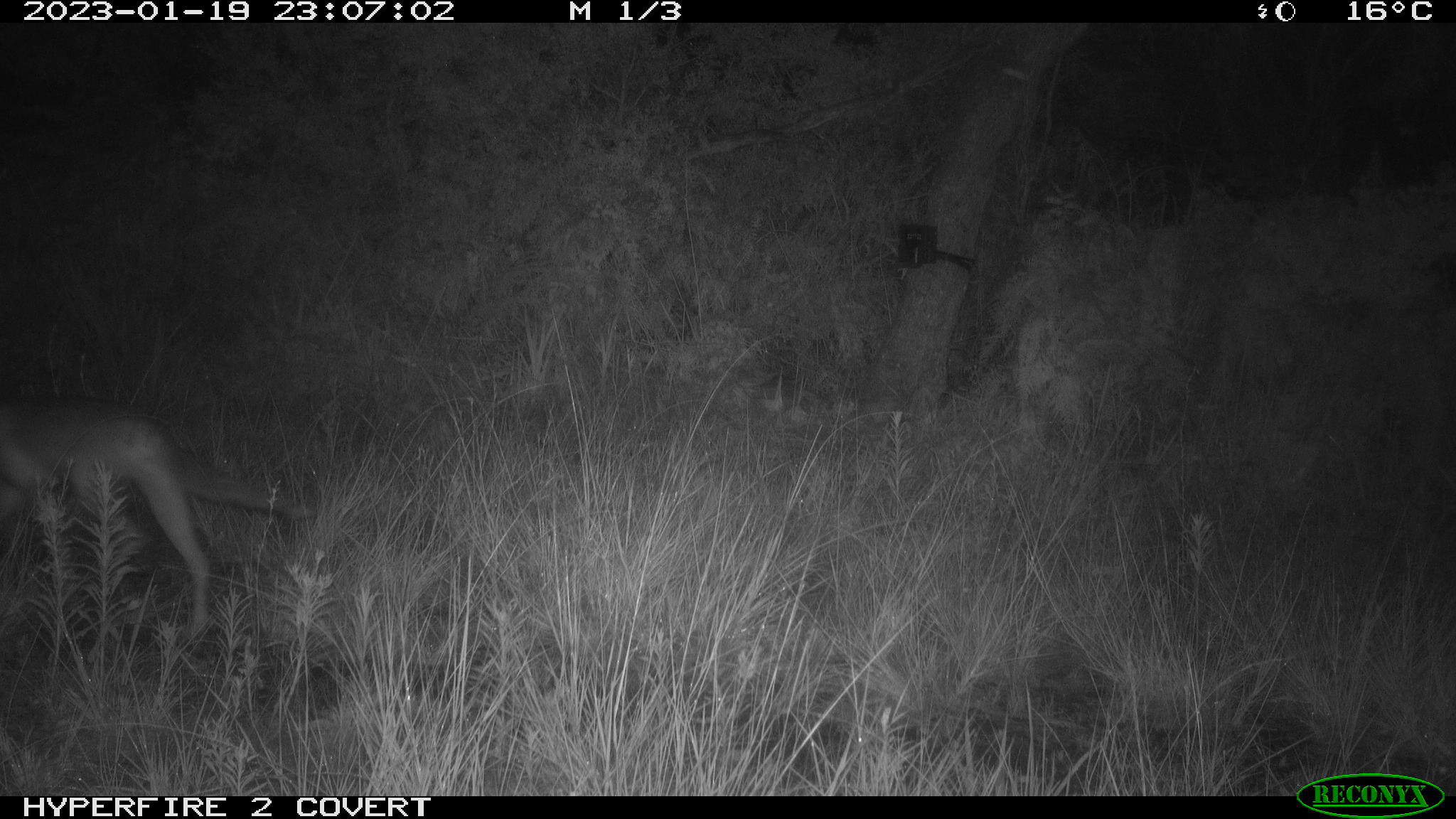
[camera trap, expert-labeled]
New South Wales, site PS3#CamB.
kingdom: Animalia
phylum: Chordata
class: Mammalia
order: Carnivora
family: Canidae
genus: Vulpes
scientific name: Vulpes vulpes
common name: red fox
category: fox